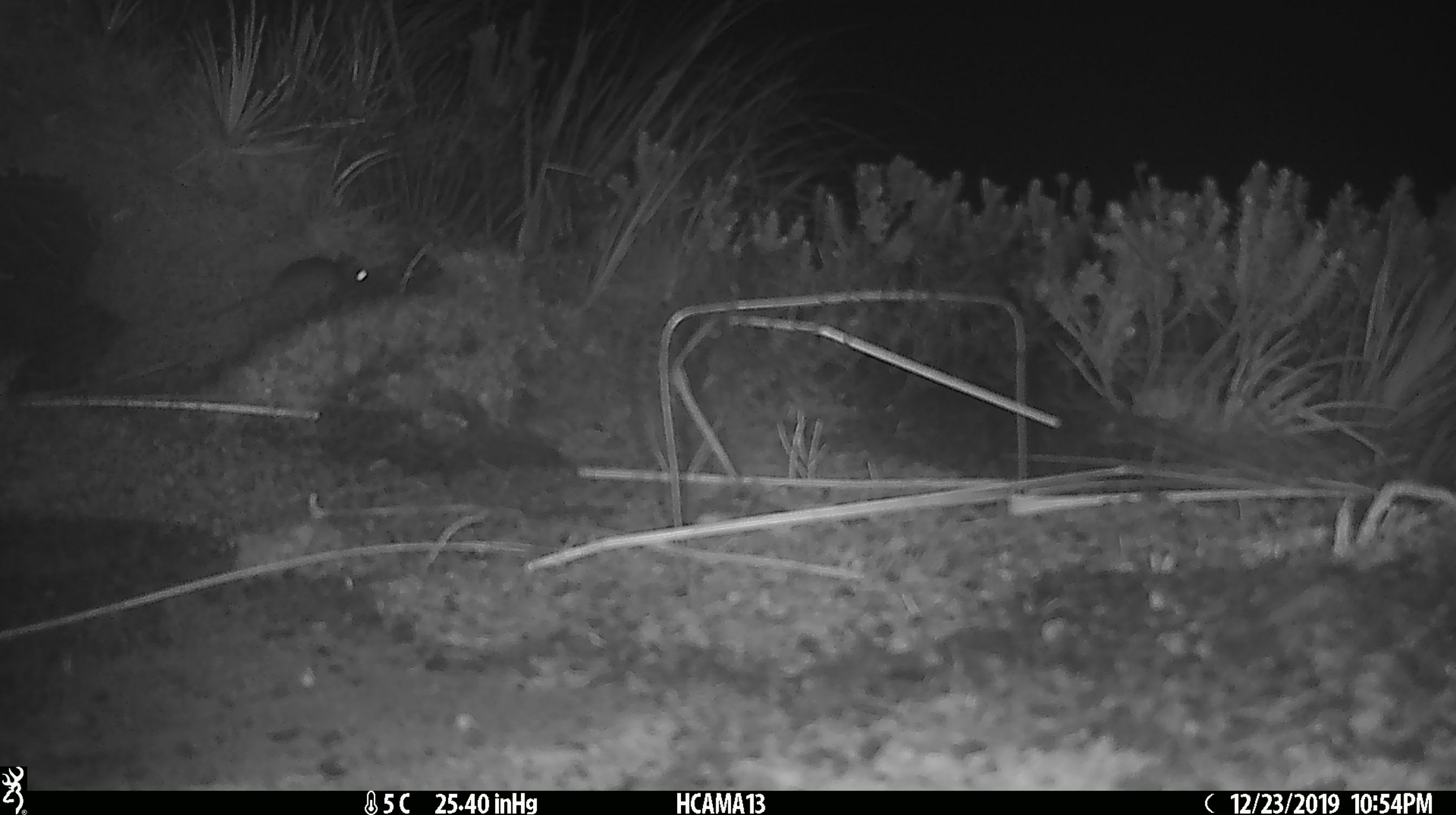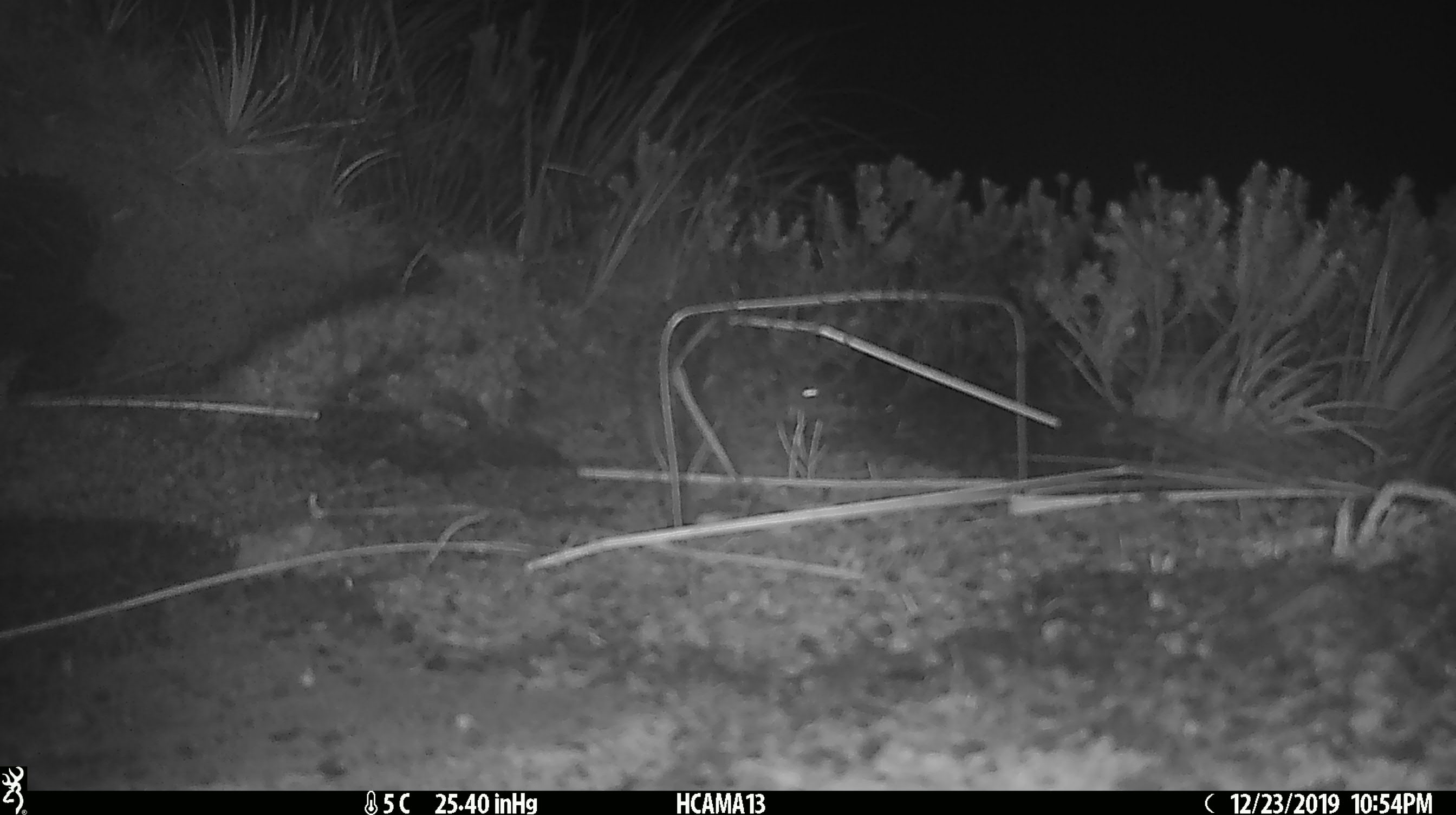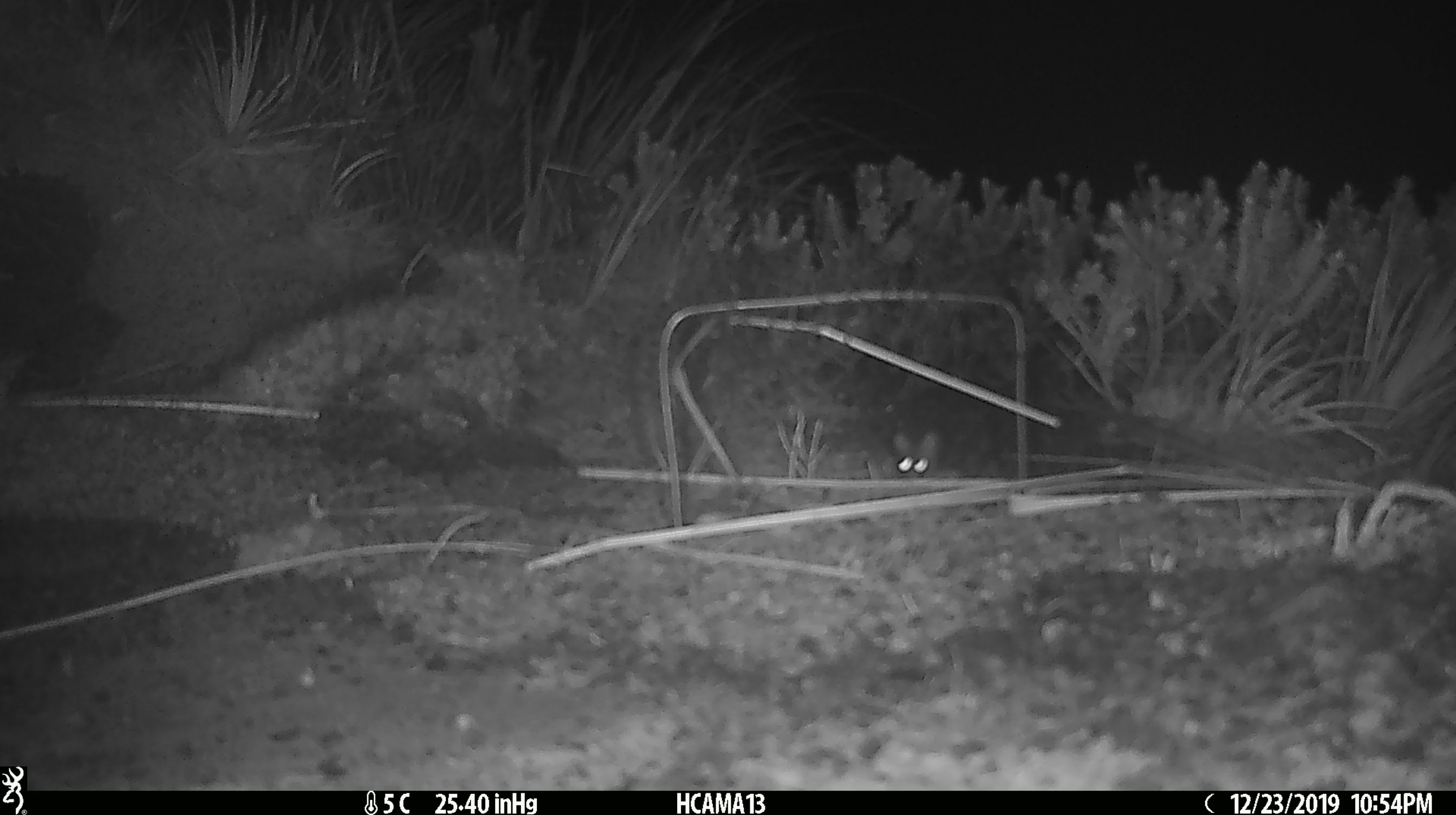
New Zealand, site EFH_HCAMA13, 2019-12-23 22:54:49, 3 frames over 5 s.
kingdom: Animalia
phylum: Chordata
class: Mammalia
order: Rodentia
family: Muridae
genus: Mus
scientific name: Mus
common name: mouse